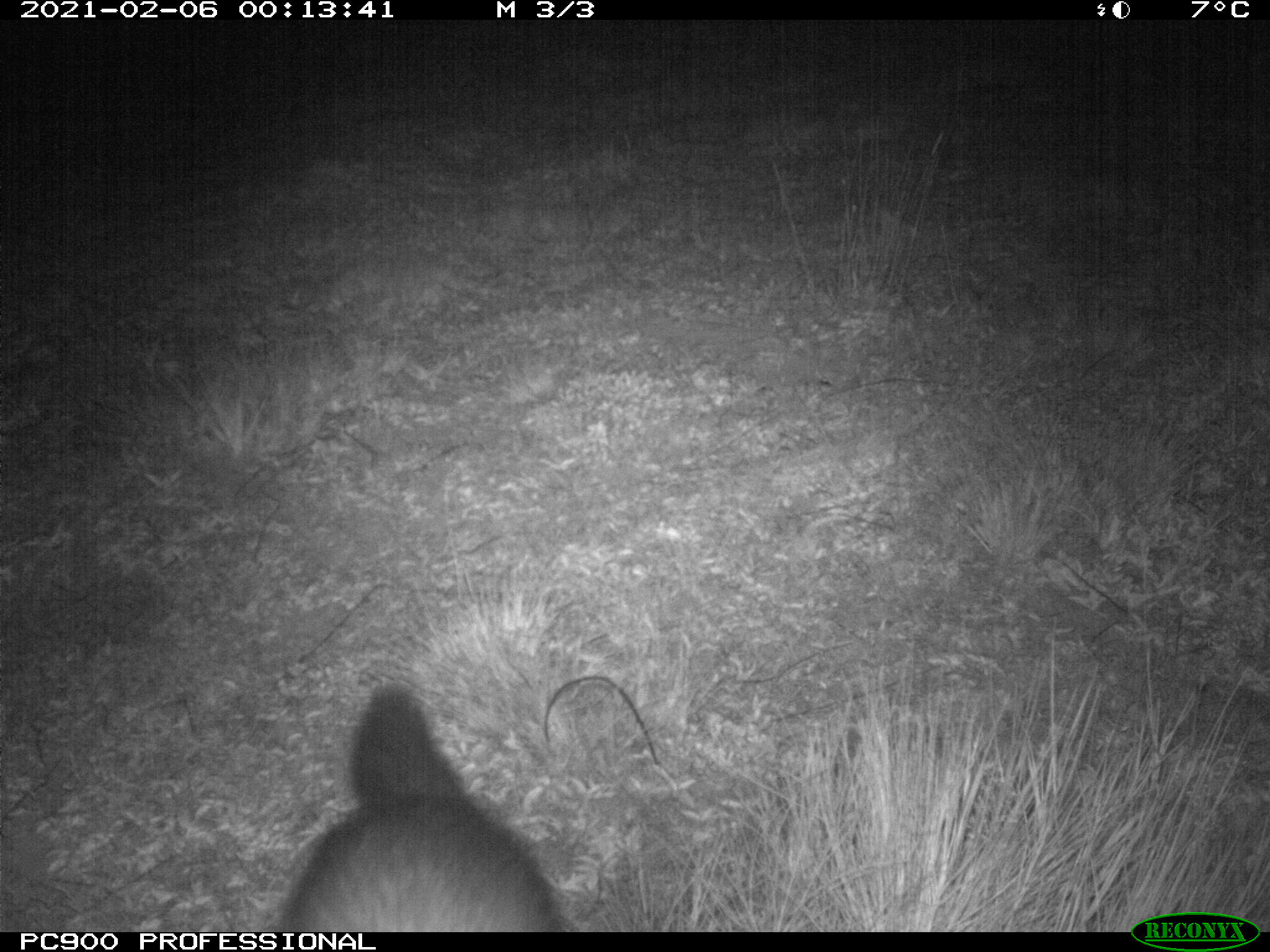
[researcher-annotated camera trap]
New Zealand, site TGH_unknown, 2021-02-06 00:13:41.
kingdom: Animalia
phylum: Chordata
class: Mammalia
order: Carnivora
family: Mustelidae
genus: Mustela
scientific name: Mustela furo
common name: ferret